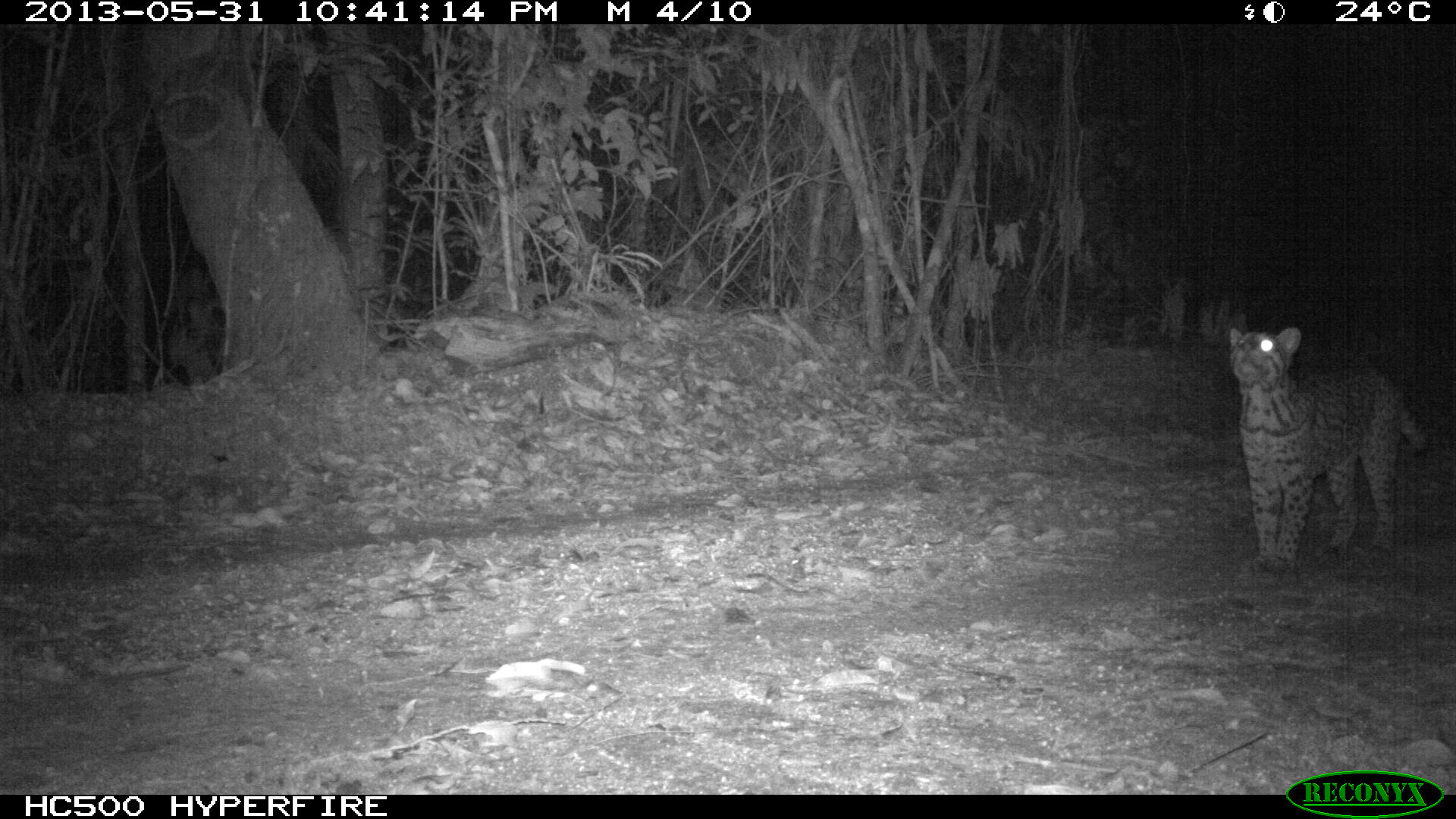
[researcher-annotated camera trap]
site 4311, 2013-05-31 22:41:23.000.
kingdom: Animalia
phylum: Chordata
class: Mammalia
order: Carnivora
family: Felidae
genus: Leopardus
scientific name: Leopardus pardalis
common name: ocelot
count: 1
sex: female